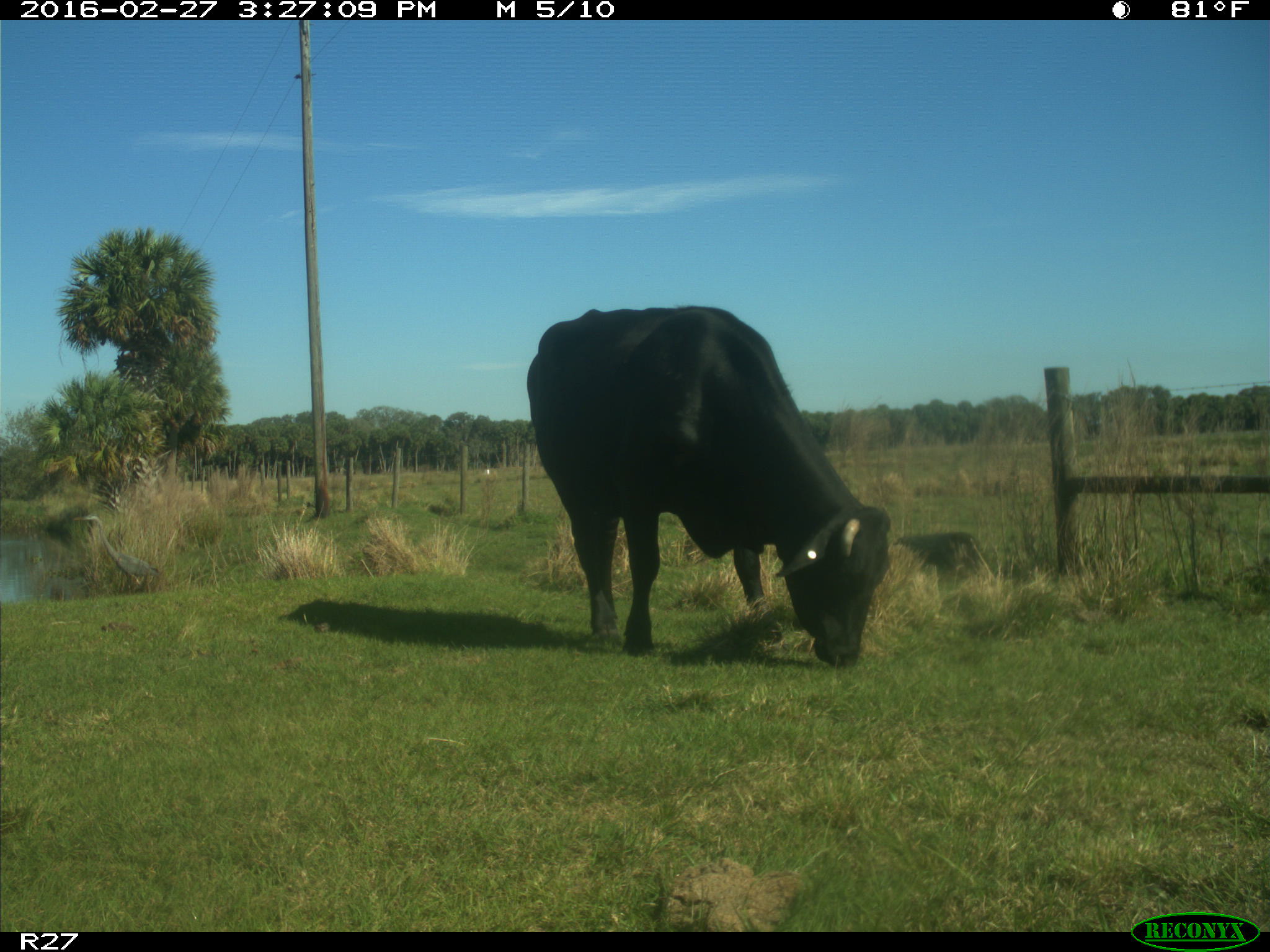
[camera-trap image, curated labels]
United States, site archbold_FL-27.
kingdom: Animalia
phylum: Chordata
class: Mammalia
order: Artiodactyla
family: Bovidae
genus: Bos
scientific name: Bos taurus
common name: domestic cow